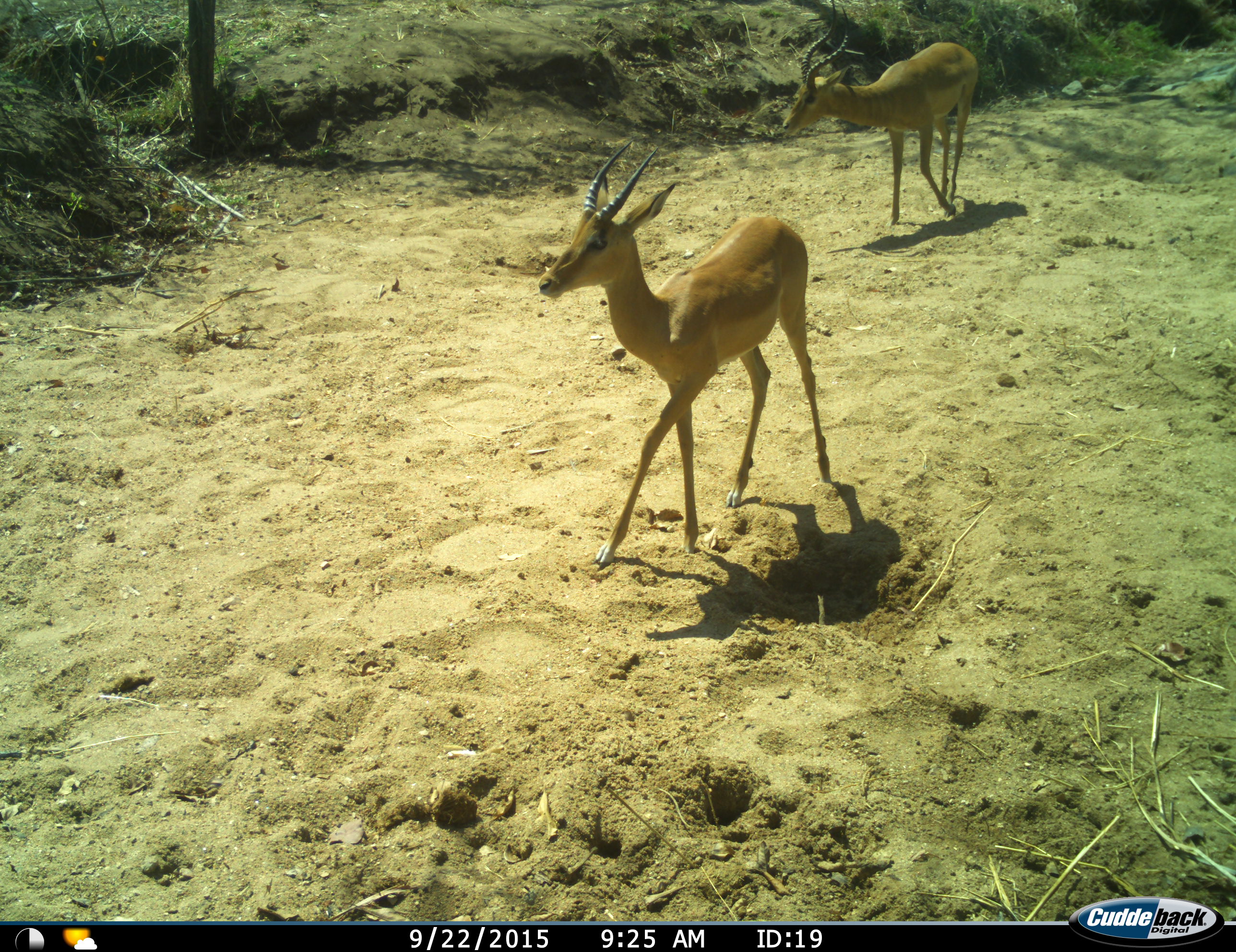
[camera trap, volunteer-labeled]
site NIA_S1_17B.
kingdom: Animalia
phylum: Chordata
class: Mammalia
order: Artiodactyla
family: Bovidae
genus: Aepyceros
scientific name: Aepyceros melampus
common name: impala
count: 2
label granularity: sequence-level